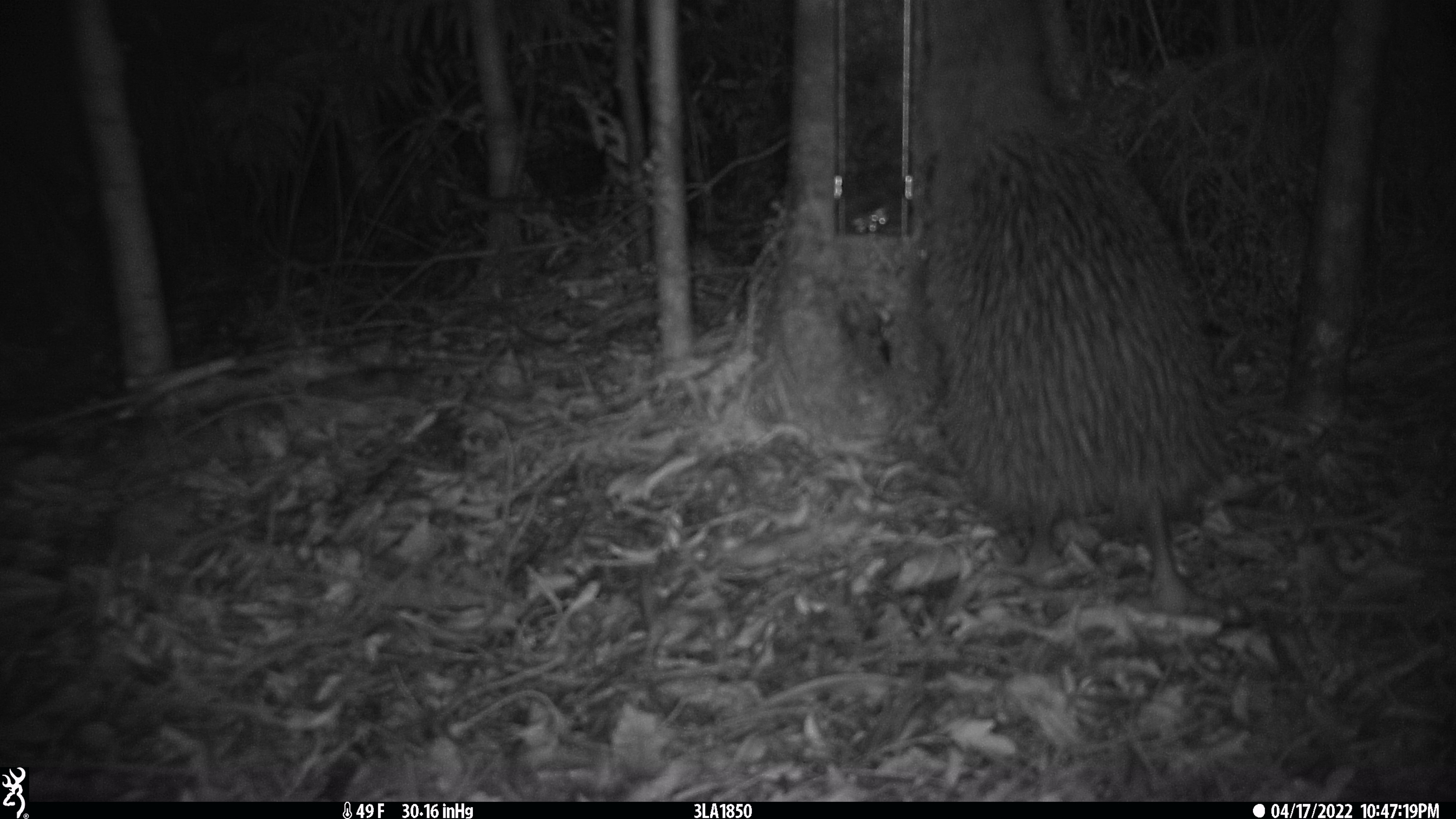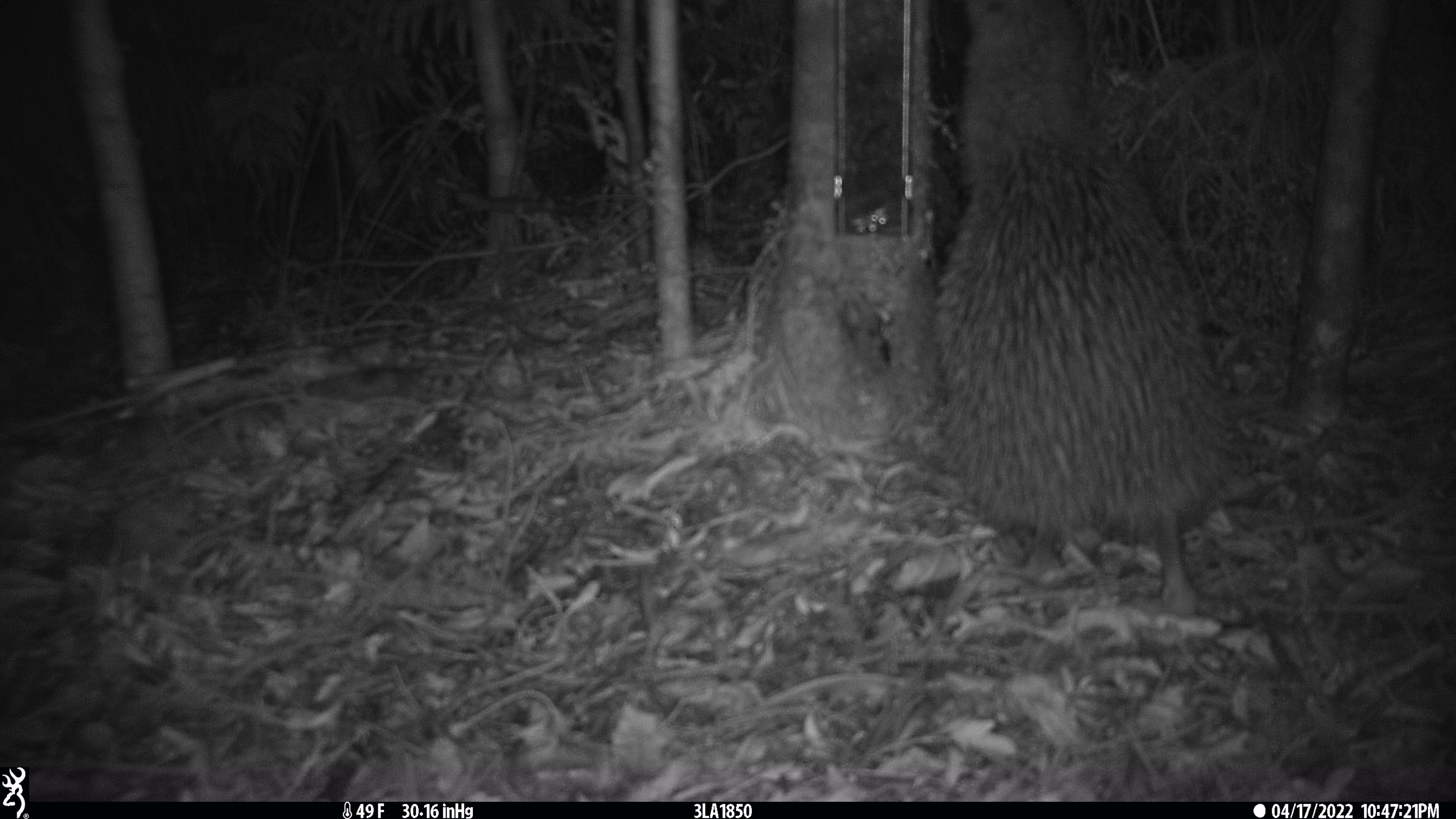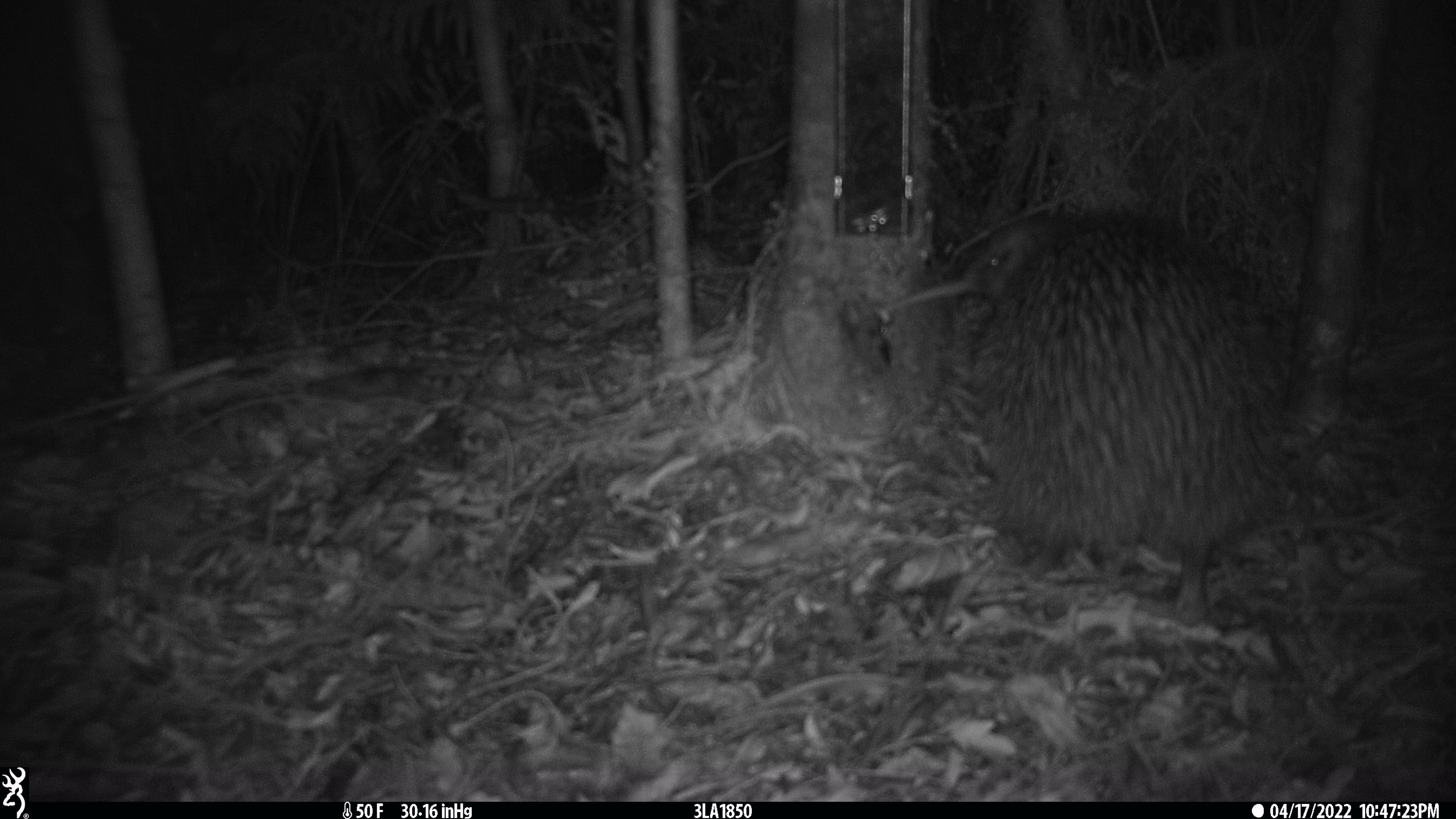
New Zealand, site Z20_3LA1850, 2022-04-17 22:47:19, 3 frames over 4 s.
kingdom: Animalia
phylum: Chordata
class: Aves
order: Apterygiformes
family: Apterygidae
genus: Apteryx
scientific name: Apteryx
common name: kiwi